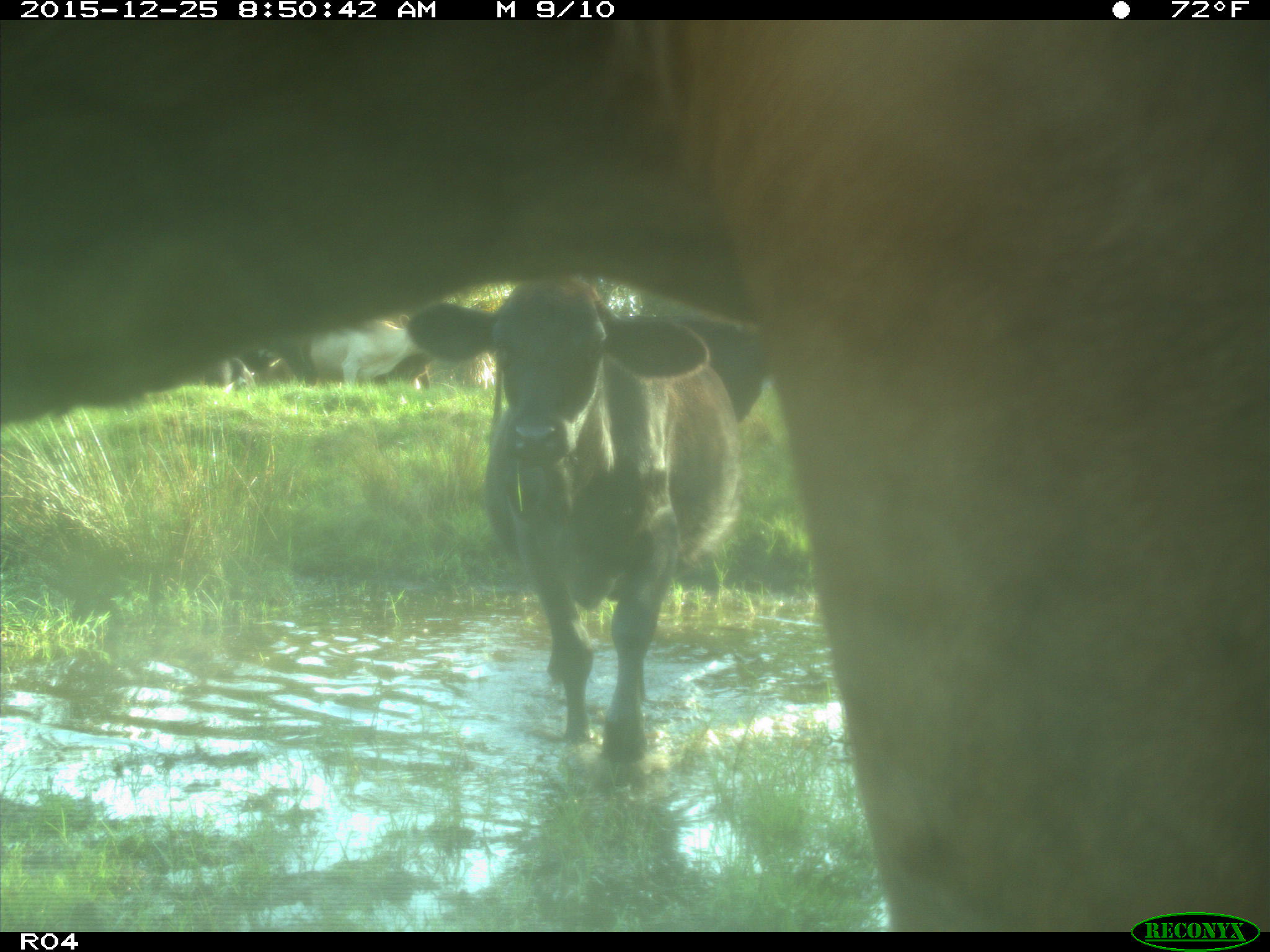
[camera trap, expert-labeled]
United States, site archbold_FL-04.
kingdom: Animalia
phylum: Chordata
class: Mammalia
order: Artiodactyla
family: Bovidae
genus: Bos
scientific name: Bos taurus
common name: domestic cow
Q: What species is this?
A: Bos taurus (domestic cow).